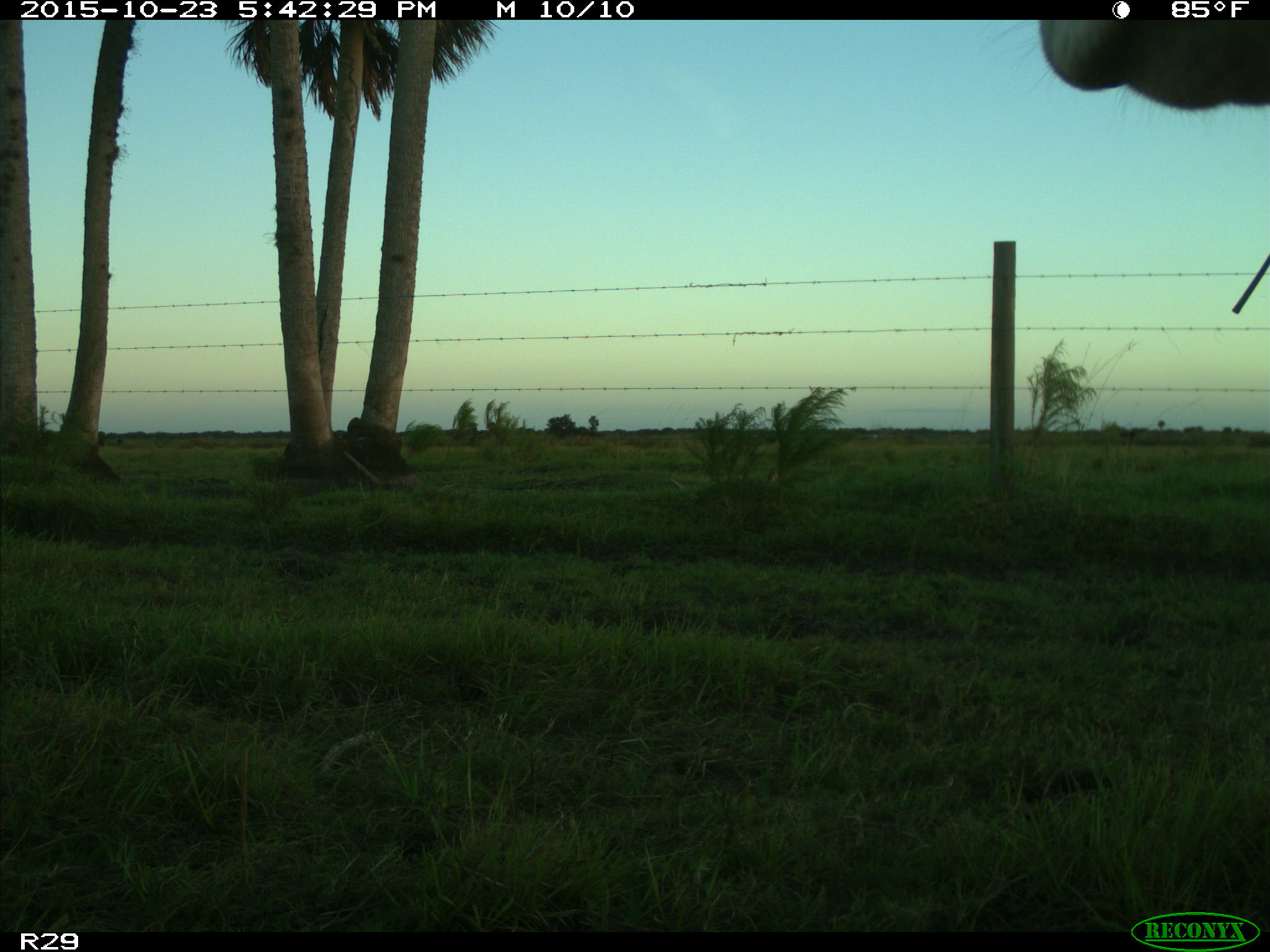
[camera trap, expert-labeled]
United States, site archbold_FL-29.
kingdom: Animalia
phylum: Chordata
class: Mammalia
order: Artiodactyla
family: Bovidae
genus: Bos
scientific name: Bos taurus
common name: domestic cow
Bos taurus (domestic cow).